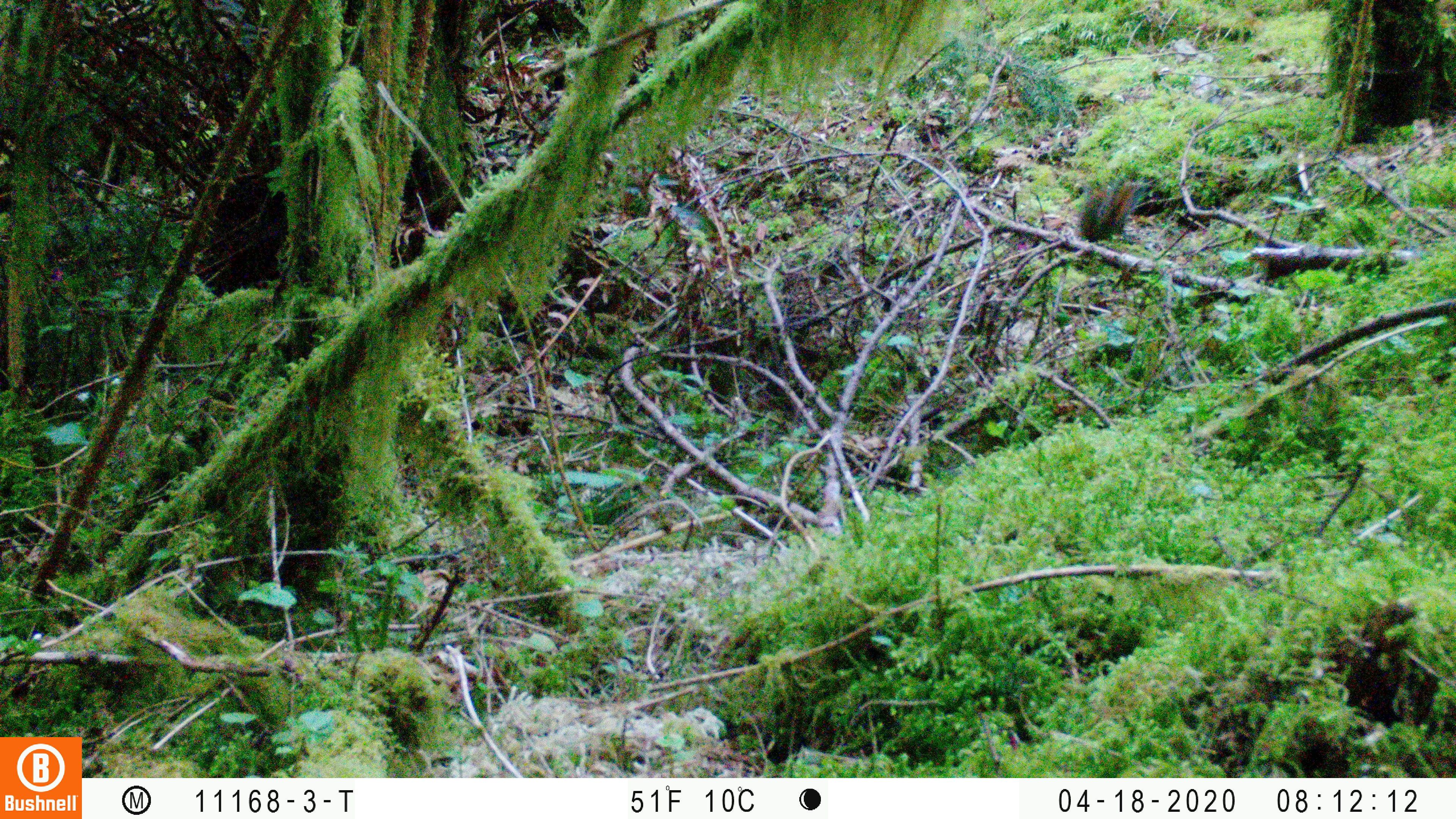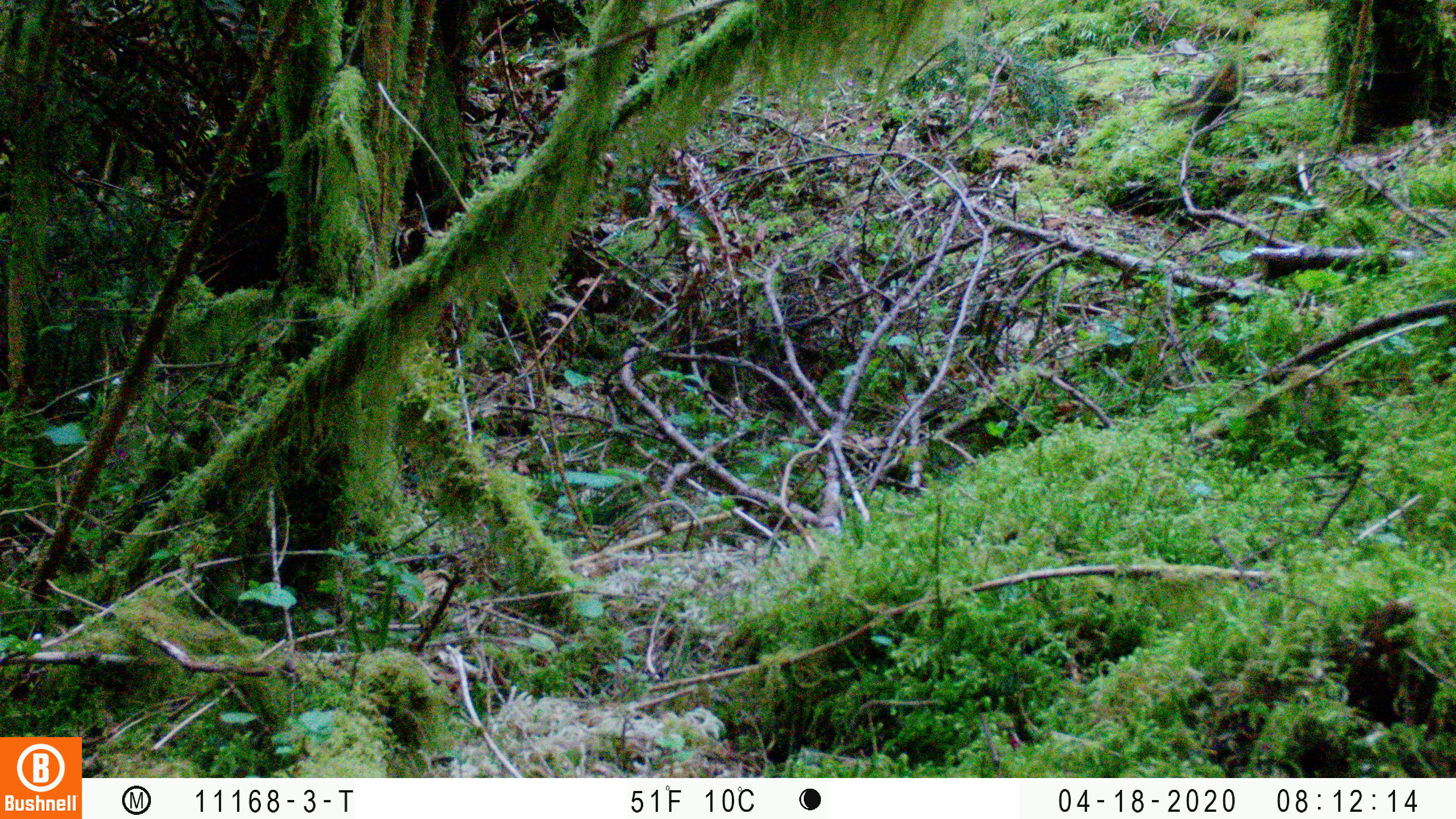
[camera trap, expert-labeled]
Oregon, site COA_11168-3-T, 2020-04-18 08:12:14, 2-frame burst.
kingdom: Animalia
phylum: Chordata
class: Mammalia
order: Rodentia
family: Sciuridae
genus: Neotamias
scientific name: Neotamias townsendii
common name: townsend's chipmunk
Townsend's chipmunk (Neotamias townsendii).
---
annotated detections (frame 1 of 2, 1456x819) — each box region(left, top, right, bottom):
townsend's chipmunk: region(1071, 173, 1150, 244)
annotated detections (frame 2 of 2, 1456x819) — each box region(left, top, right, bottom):
townsend's chipmunk: region(1153, 56, 1249, 144)